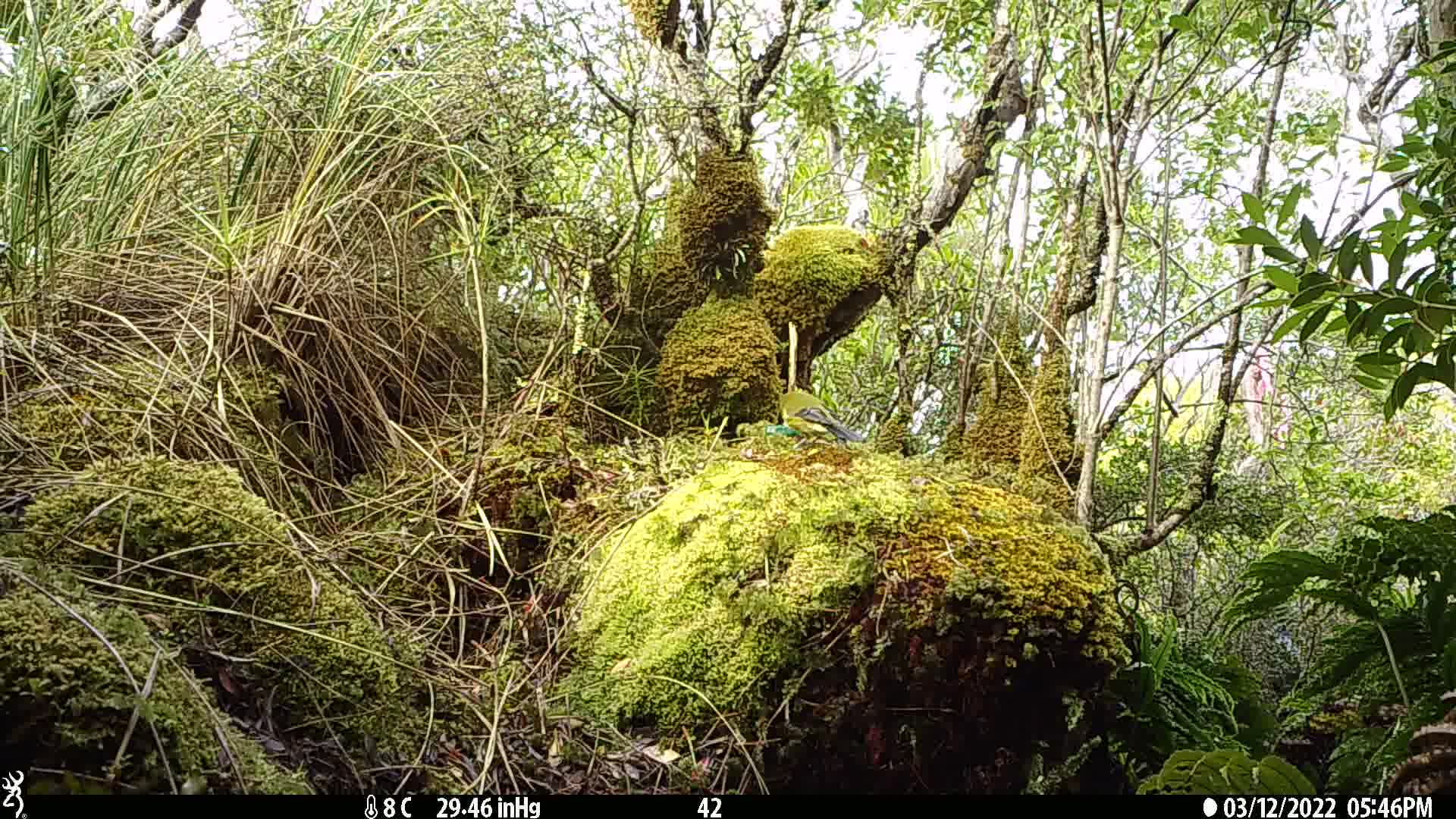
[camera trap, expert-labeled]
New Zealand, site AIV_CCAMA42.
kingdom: Animalia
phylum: Chordata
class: Aves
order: Passeriformes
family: Meliphagidae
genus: Anthornis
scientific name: Anthornis melanura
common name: new zealand bellbird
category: bellbird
Bellbird (new zealand bellbird) (Anthornis melanura).